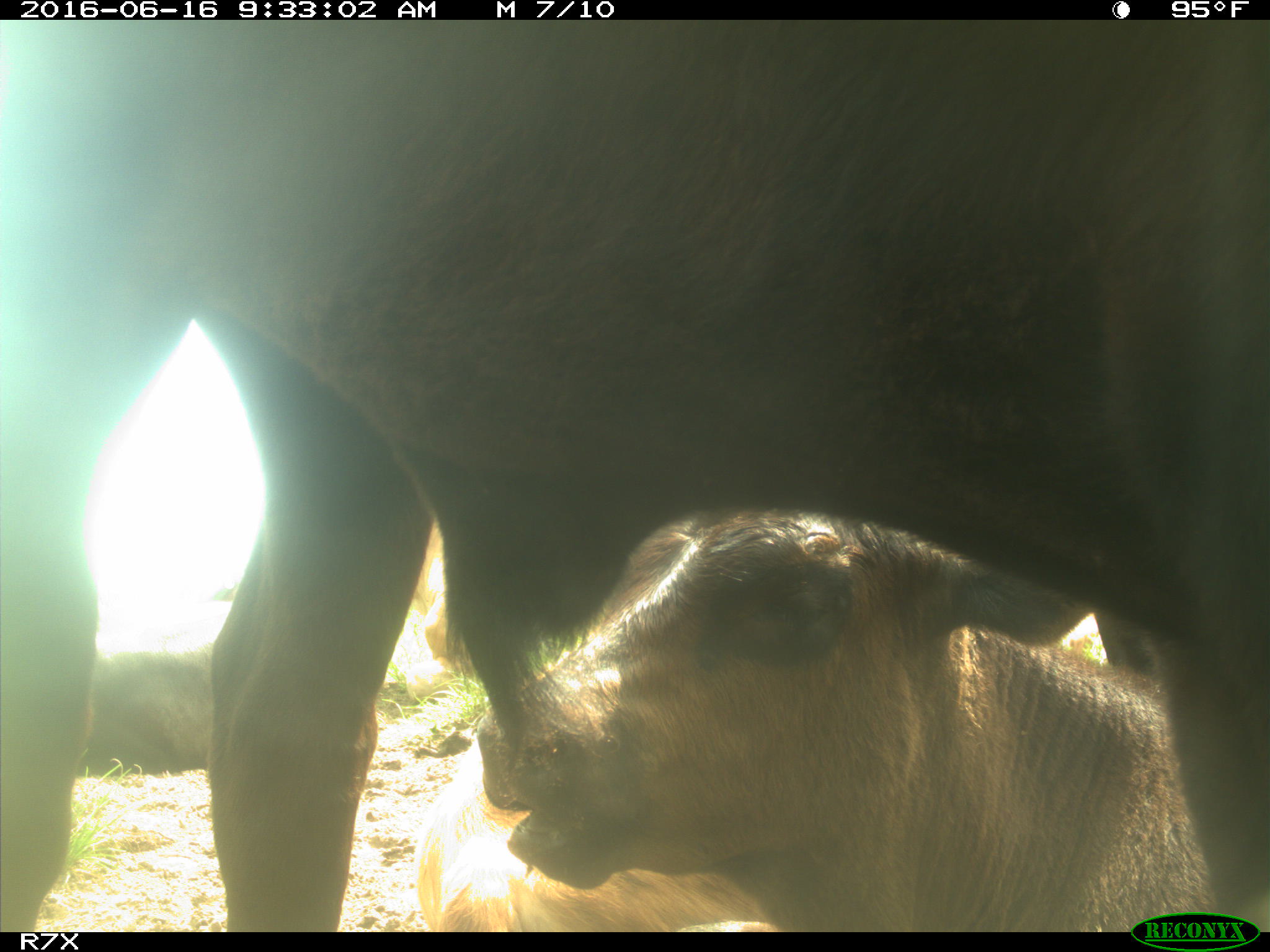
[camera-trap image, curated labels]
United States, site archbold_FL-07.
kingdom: Animalia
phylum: Chordata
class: Mammalia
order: Artiodactyla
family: Bovidae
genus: Bos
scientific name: Bos taurus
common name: domestic cow